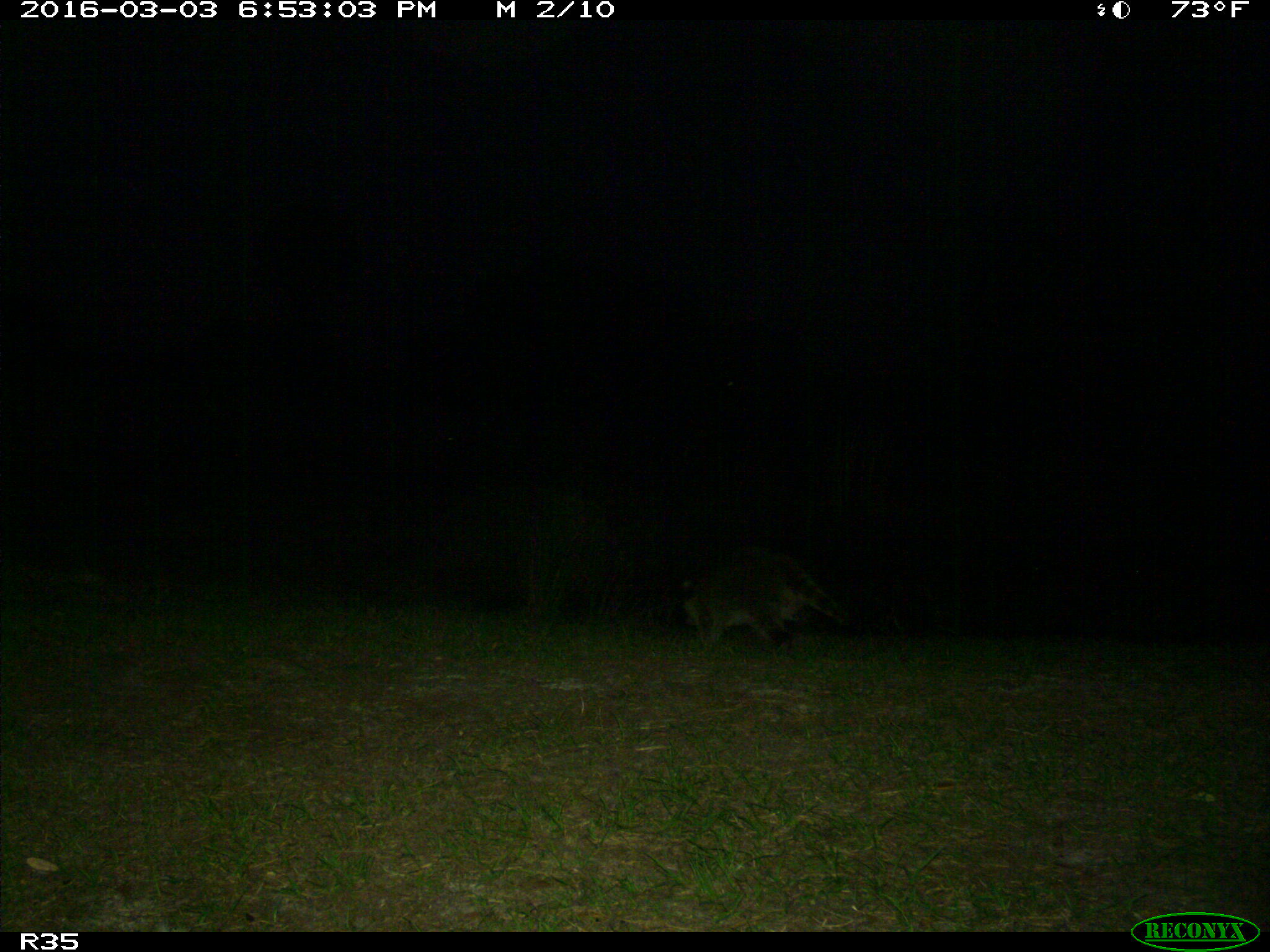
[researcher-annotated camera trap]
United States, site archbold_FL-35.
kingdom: Animalia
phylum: Chordata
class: Mammalia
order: Carnivora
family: Procyonidae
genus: Procyon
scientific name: Procyon lotor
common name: common raccoon